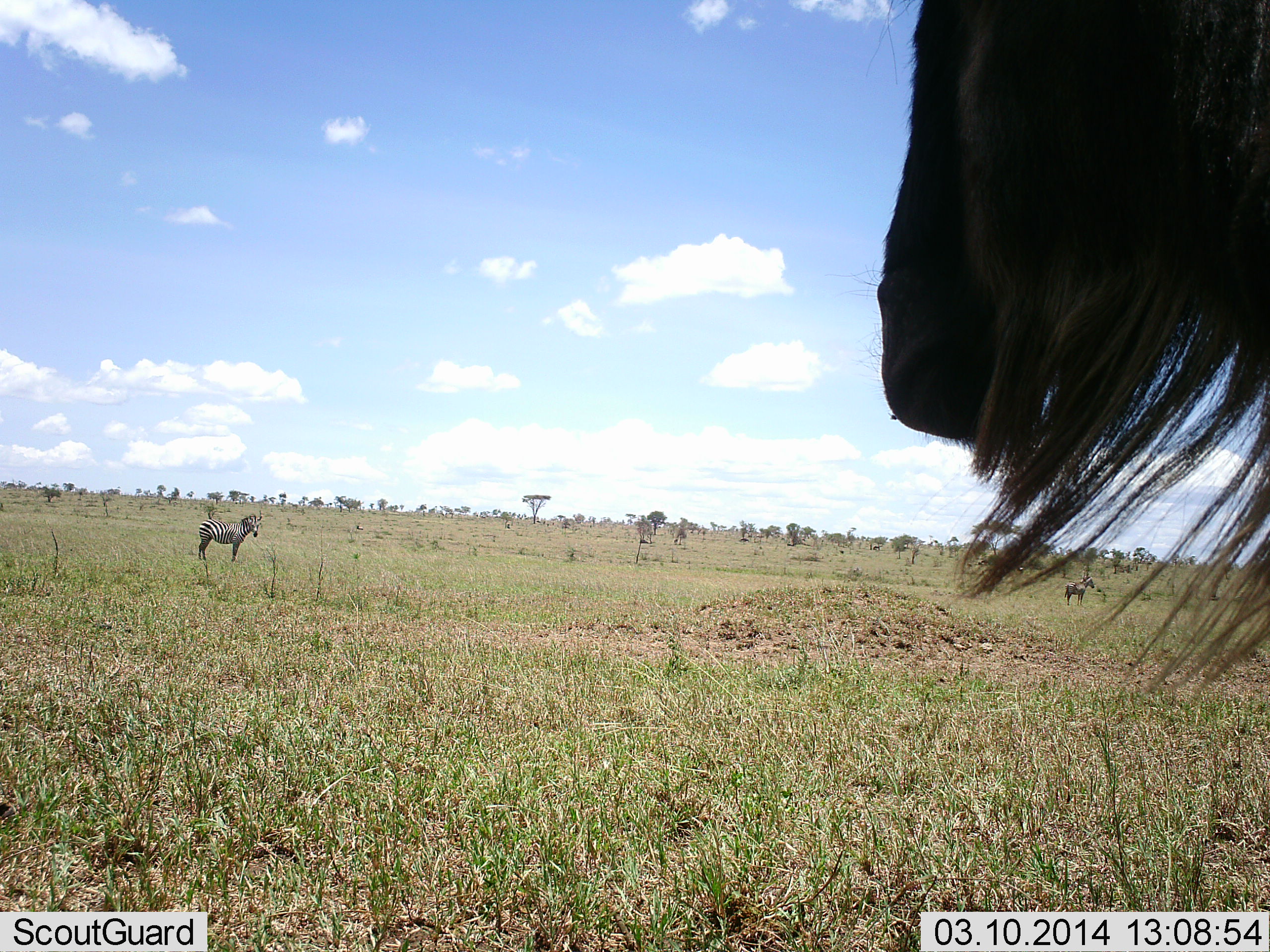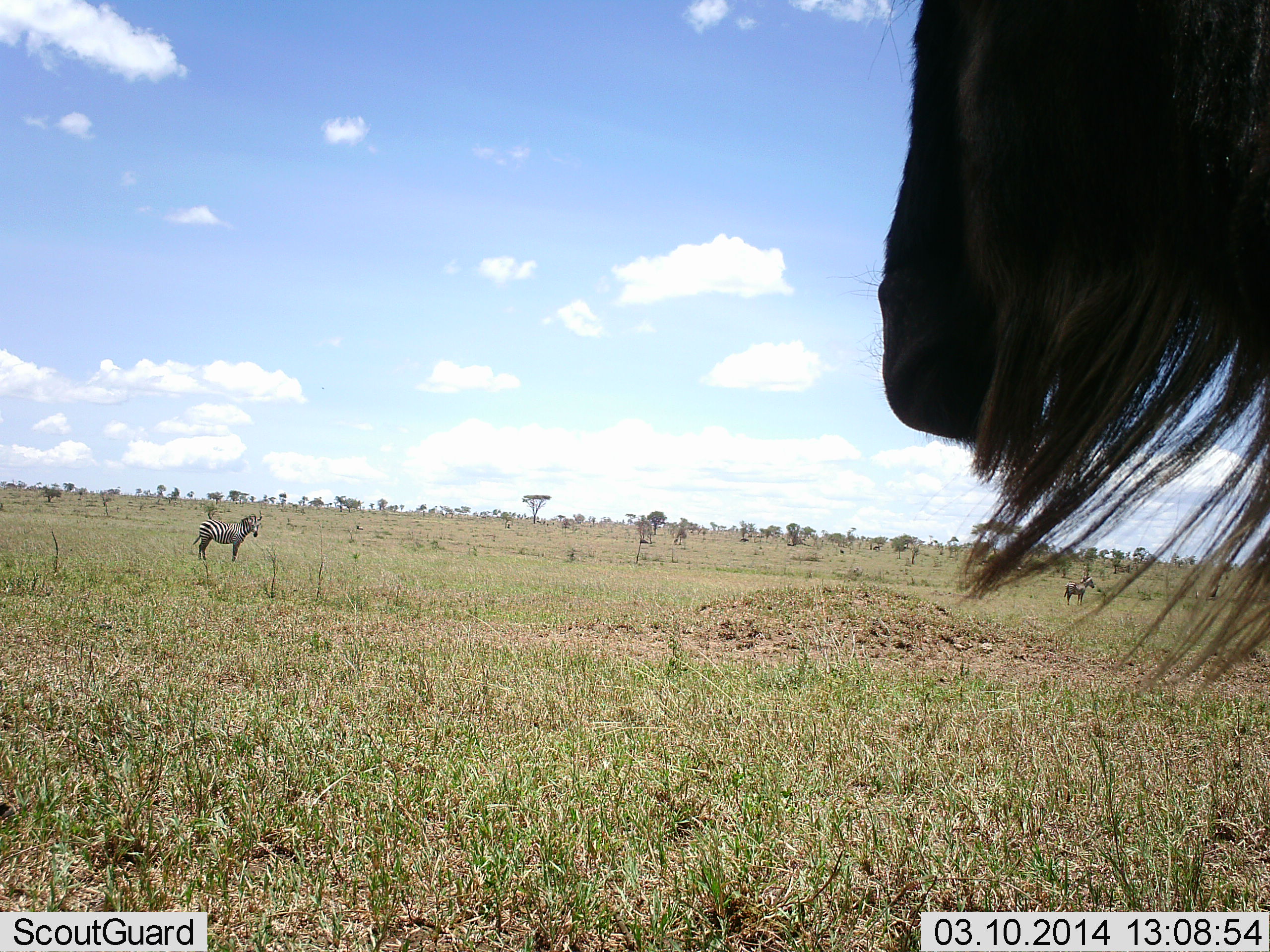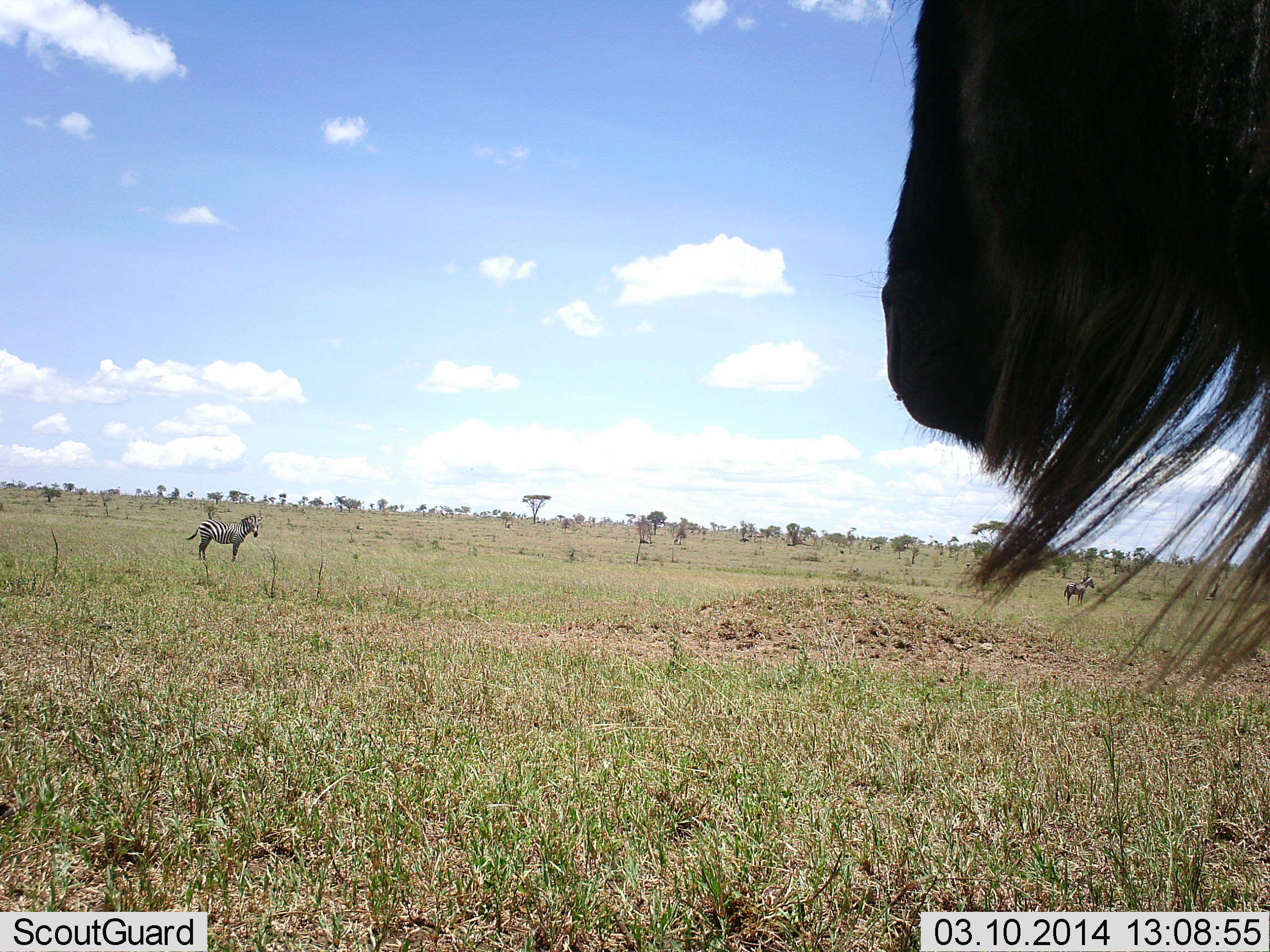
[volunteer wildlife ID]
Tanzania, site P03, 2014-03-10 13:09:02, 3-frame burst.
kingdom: Animalia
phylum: Chordata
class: Mammalia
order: Artiodactyla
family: Bovidae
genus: Connochaetes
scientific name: Connochaetes taurinus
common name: blue wildebeest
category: wildebeest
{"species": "wildebeest (blue wildebeest) (Connochaetes taurinus)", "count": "1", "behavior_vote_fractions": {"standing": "100%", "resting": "0%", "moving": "0%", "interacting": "0%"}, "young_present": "0%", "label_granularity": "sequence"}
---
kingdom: Animalia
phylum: Chordata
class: Mammalia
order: Perissodactyla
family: Equidae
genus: Equus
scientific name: Equus quagga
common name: plains zebra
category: zebra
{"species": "zebra (plains zebra) (Equus quagga)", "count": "1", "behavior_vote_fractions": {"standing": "100%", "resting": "0%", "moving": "0%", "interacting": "0%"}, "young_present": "0%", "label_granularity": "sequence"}